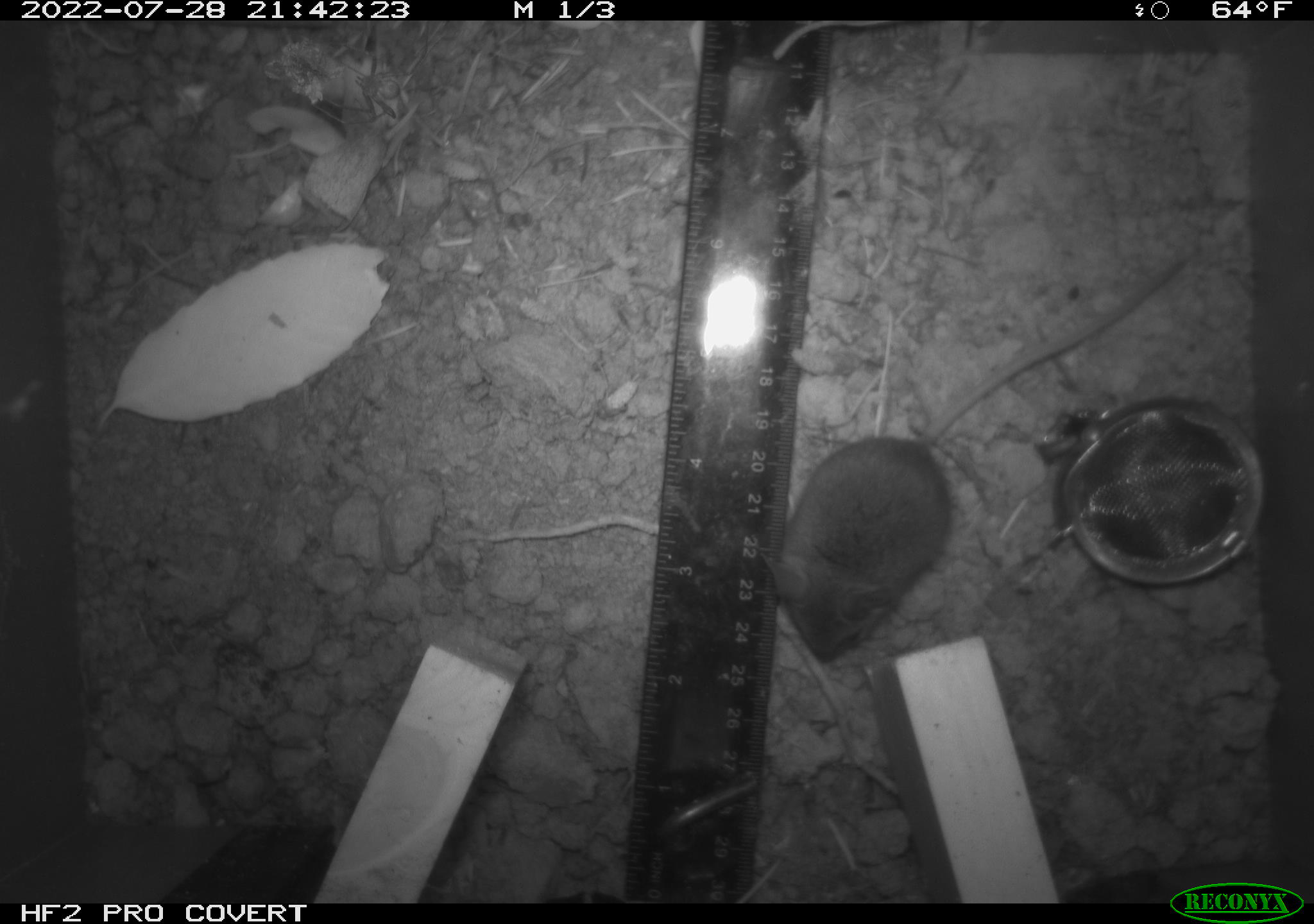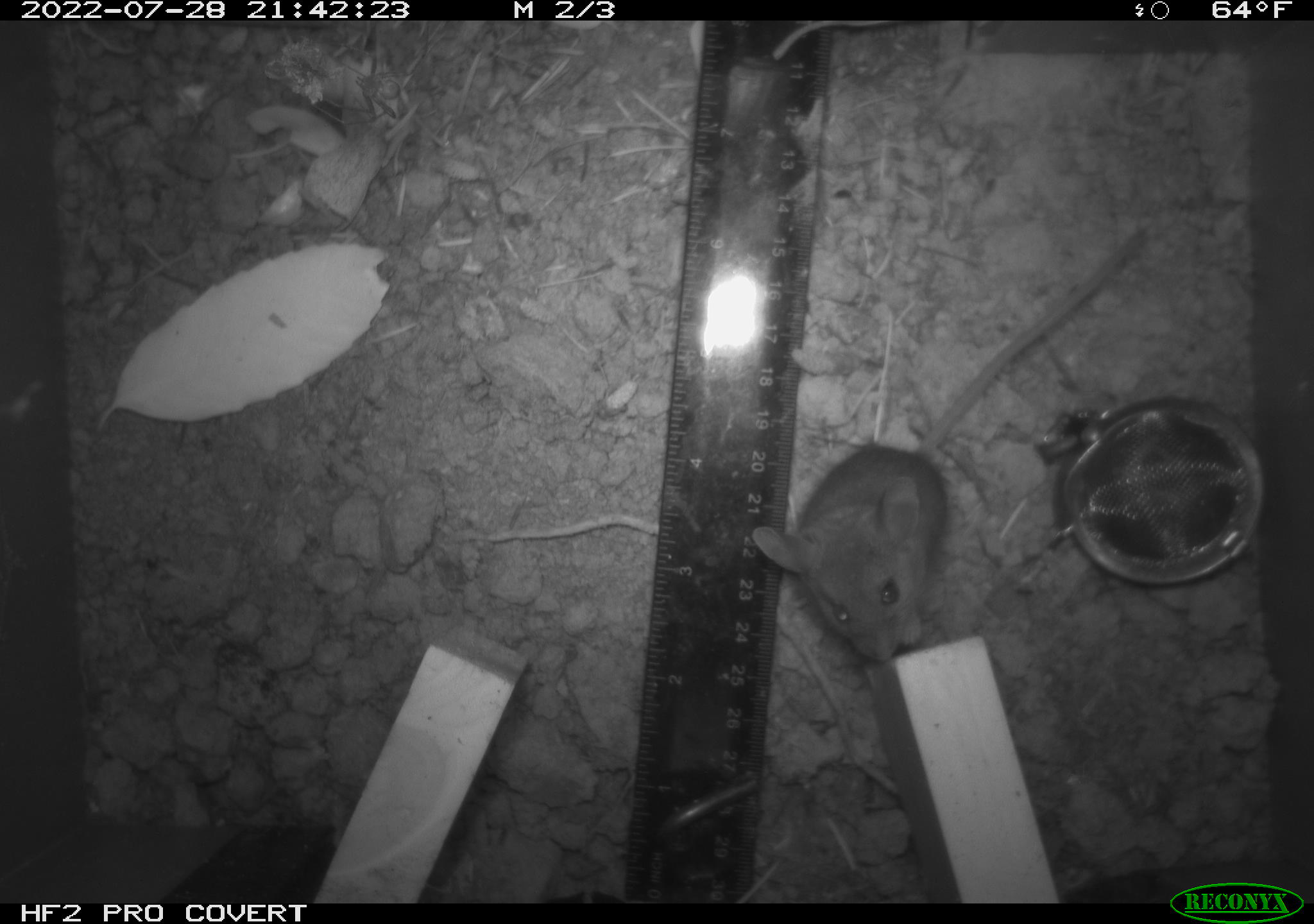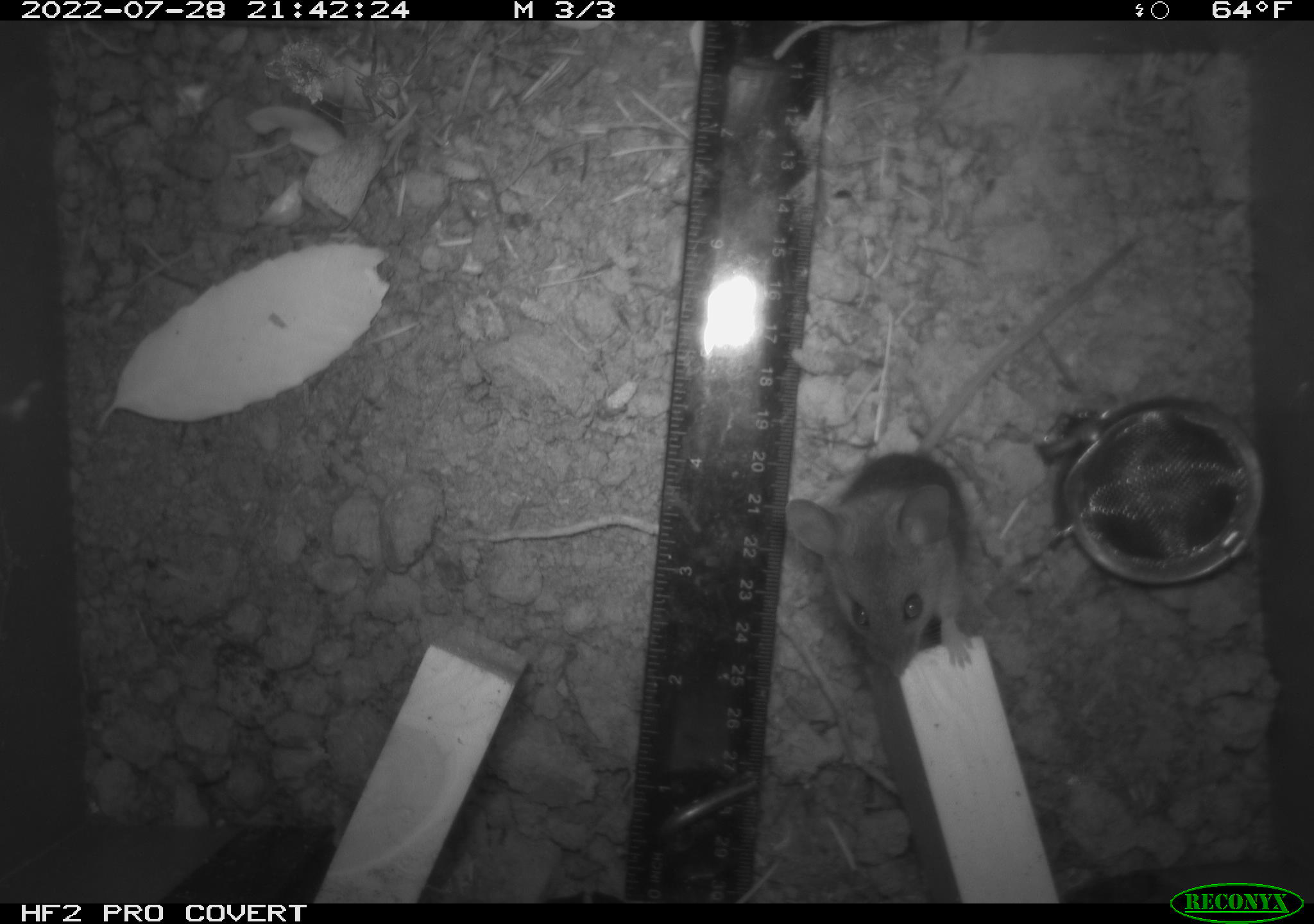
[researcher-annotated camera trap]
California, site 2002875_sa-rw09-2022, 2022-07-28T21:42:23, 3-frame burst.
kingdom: Animalia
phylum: Chordata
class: Mammalia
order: Rodentia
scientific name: Rodentia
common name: rodent